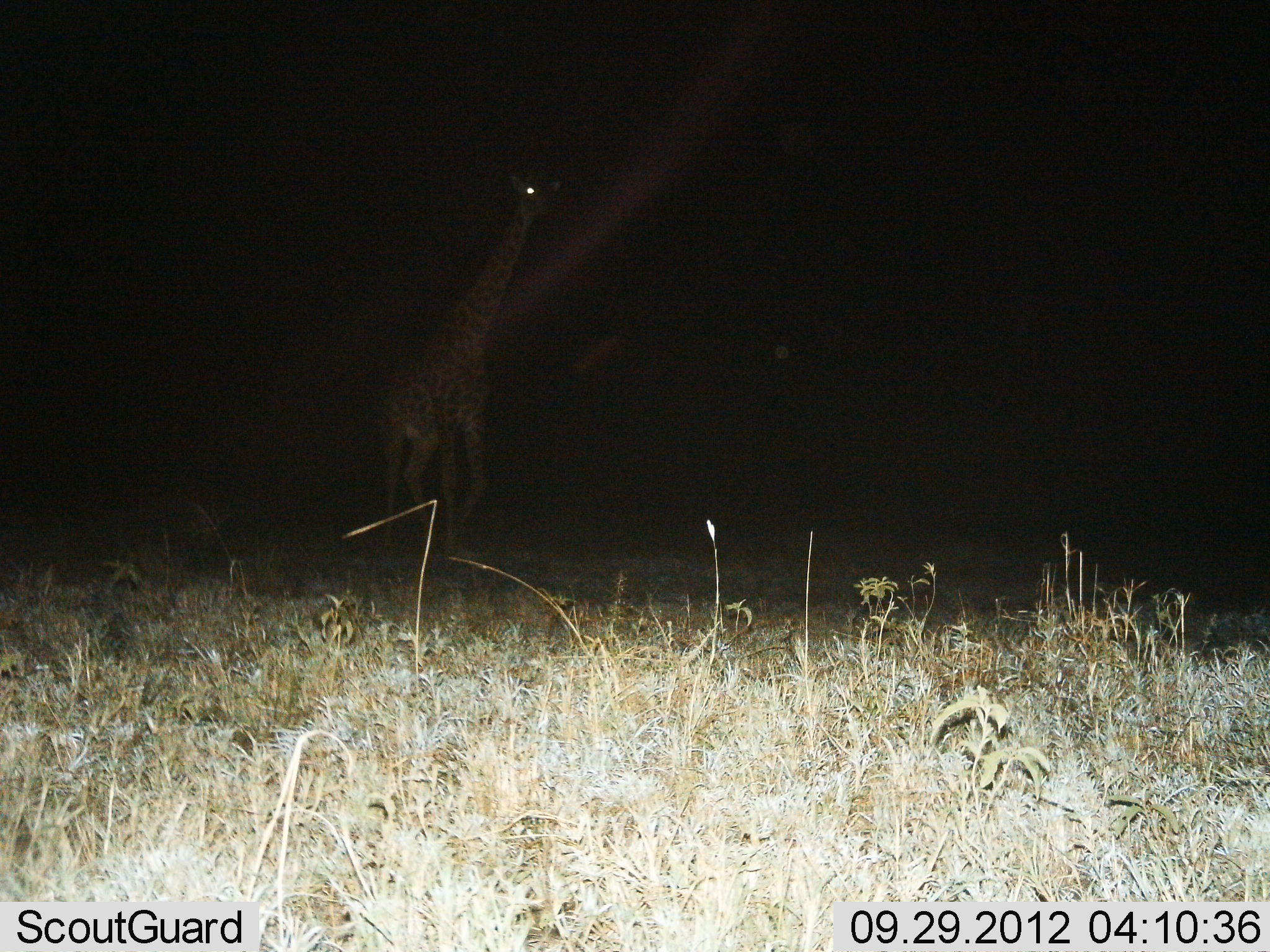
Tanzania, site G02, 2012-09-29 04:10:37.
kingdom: Animalia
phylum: Chordata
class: Mammalia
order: Artiodactyla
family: Giraffidae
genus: Giraffa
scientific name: Giraffa camelopardalis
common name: giraffe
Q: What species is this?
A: Giraffe (Giraffa camelopardalis).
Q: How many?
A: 1.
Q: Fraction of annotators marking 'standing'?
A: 40%.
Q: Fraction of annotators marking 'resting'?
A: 0%.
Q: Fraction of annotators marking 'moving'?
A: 60%.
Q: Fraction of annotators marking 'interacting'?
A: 0%.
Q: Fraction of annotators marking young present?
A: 10%.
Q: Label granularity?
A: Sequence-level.